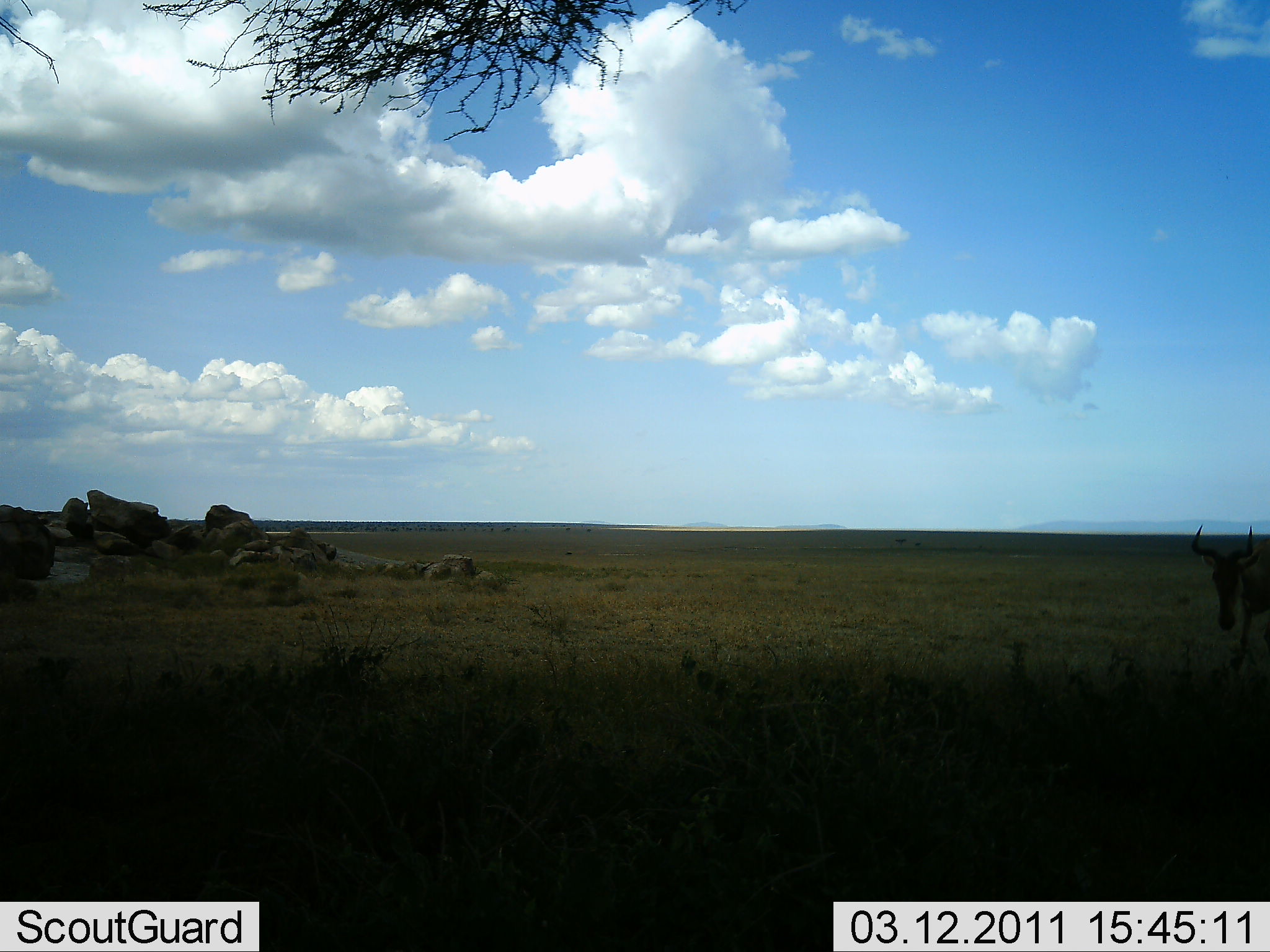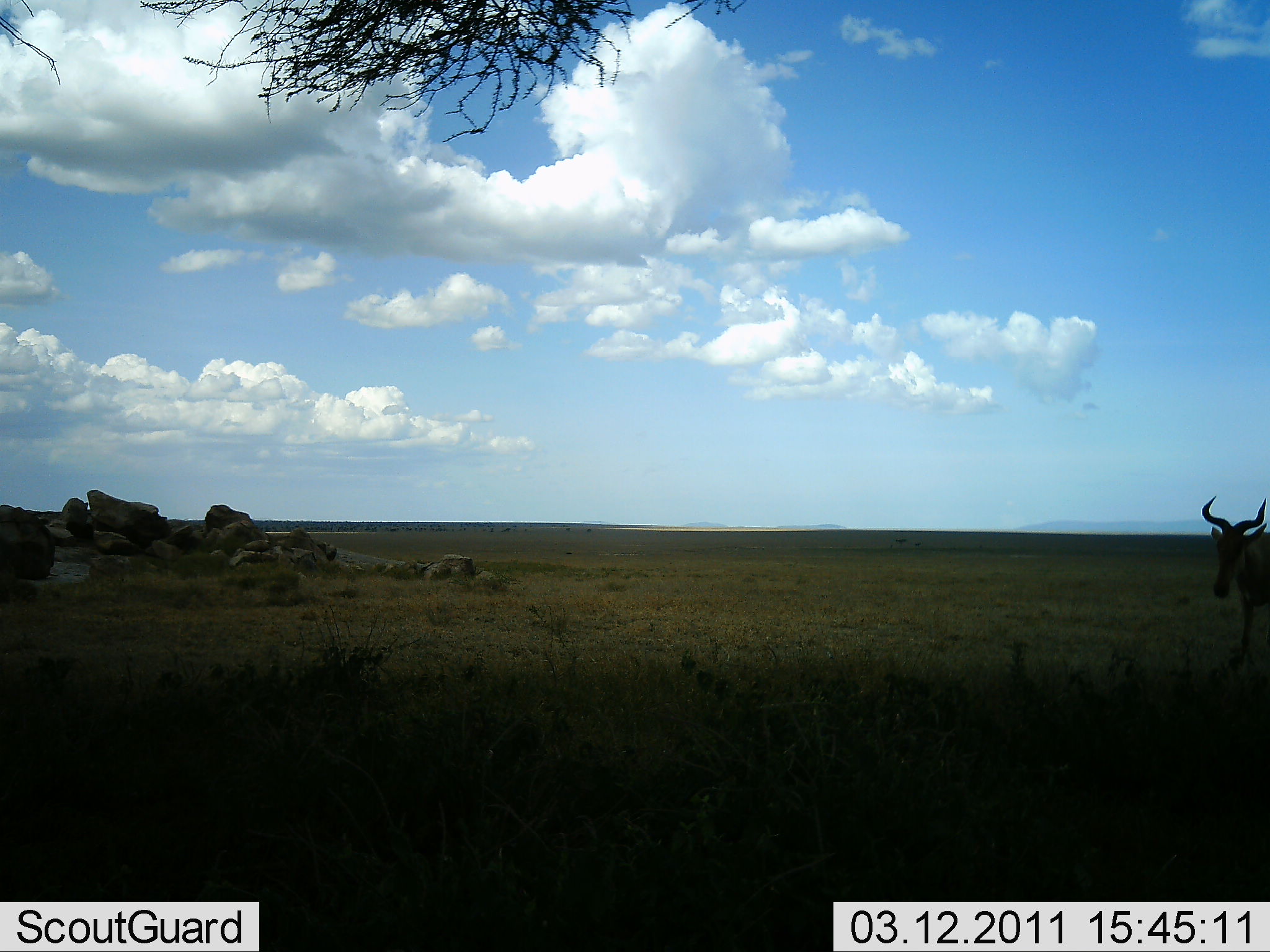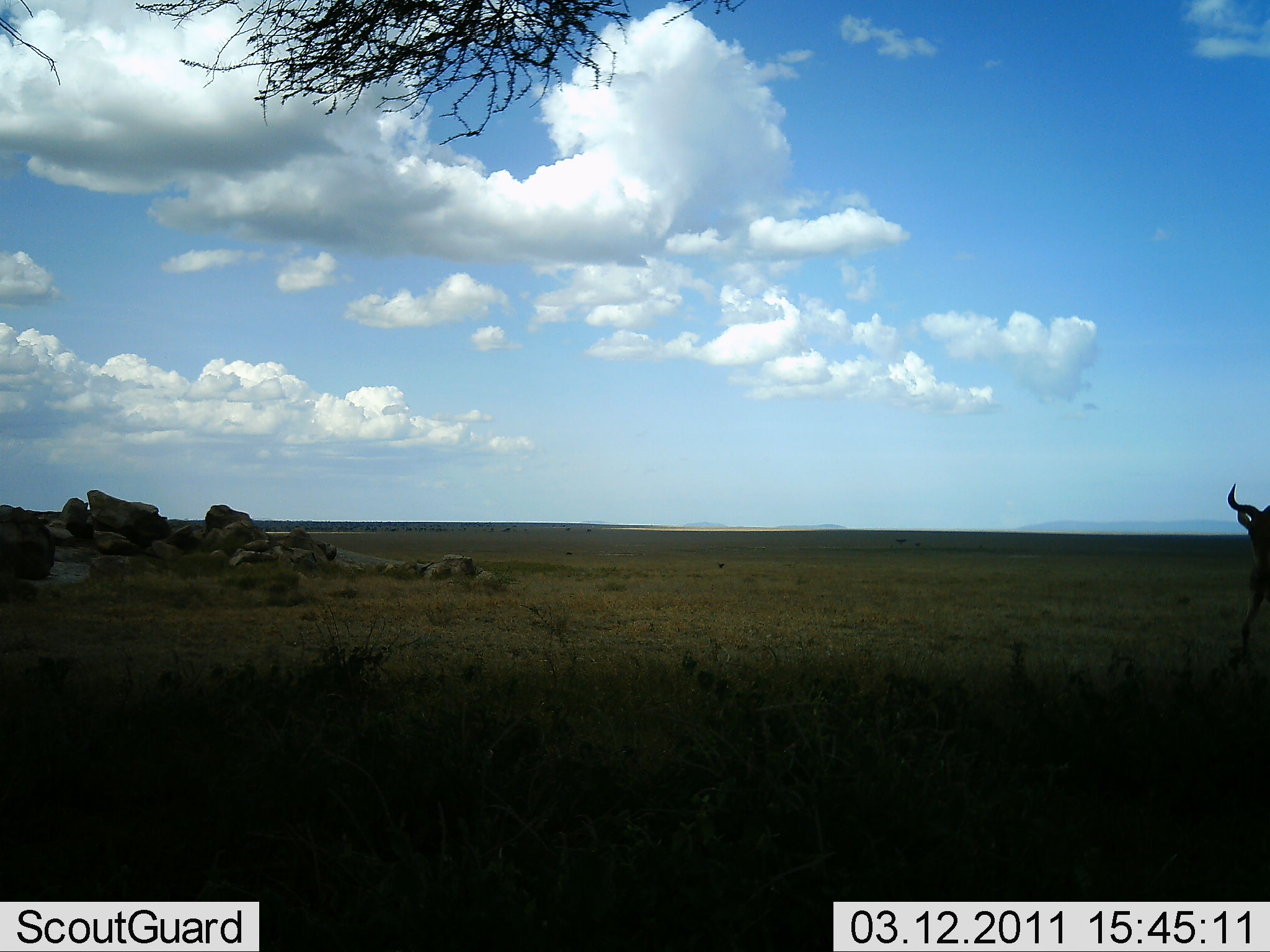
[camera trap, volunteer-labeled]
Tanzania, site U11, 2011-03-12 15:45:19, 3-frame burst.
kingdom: Animalia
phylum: Chordata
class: Mammalia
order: Artiodactyla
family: Bovidae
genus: Alcelaphus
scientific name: Alcelaphus buselaphus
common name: hartebeest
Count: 1.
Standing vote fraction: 27%.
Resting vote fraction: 0%.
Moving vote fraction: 82%.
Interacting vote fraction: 0%.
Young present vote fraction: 0%.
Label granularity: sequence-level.